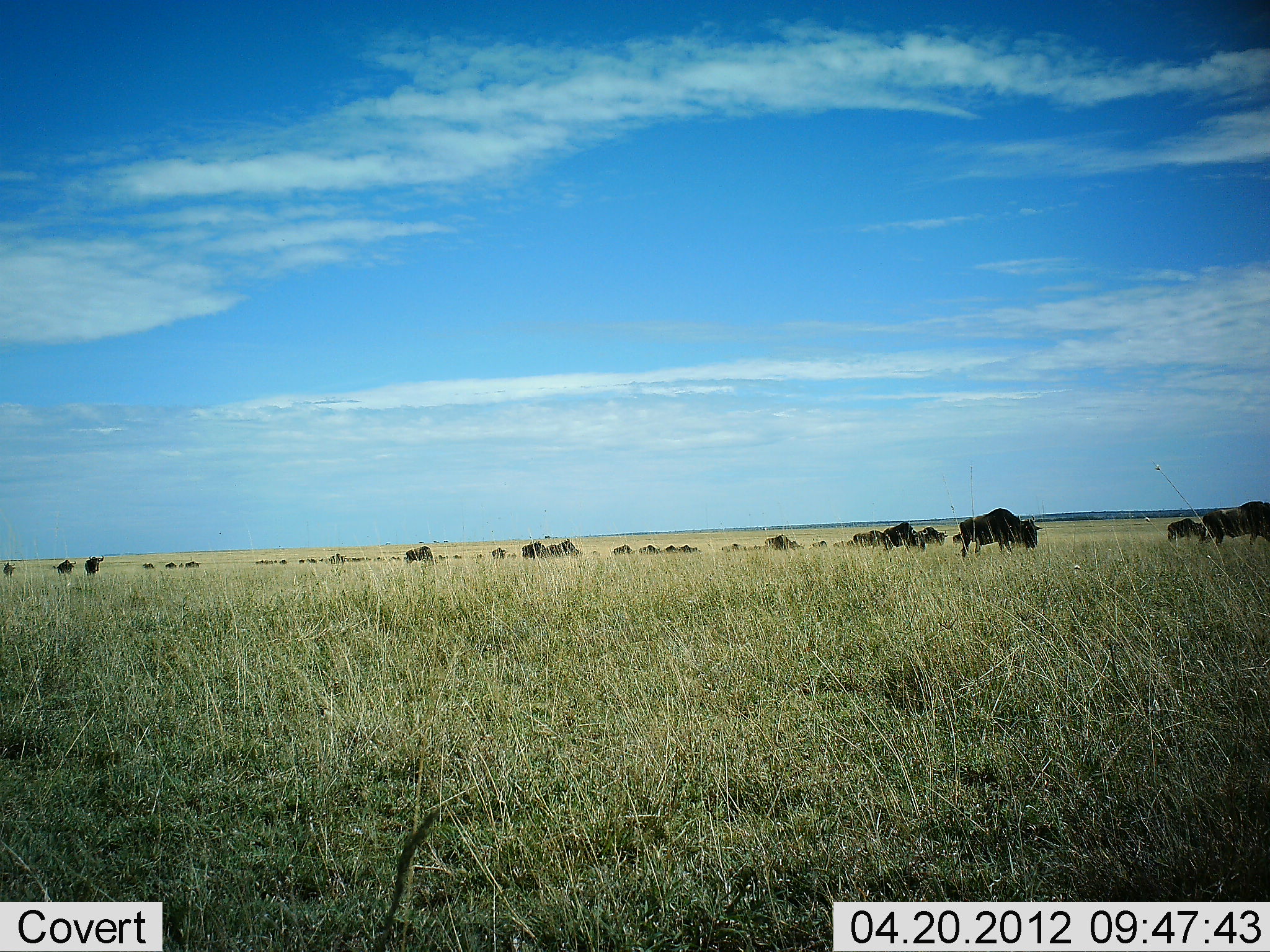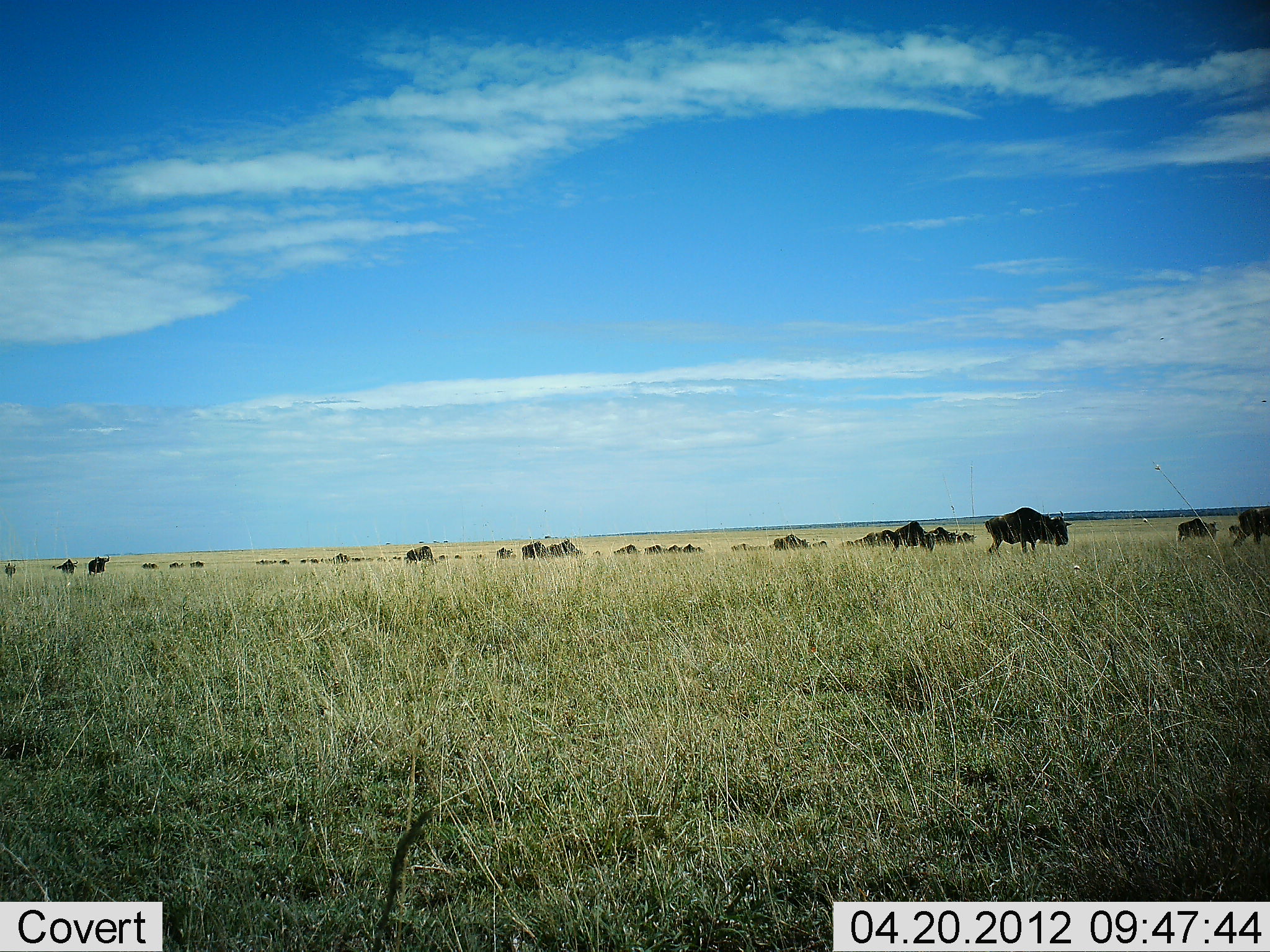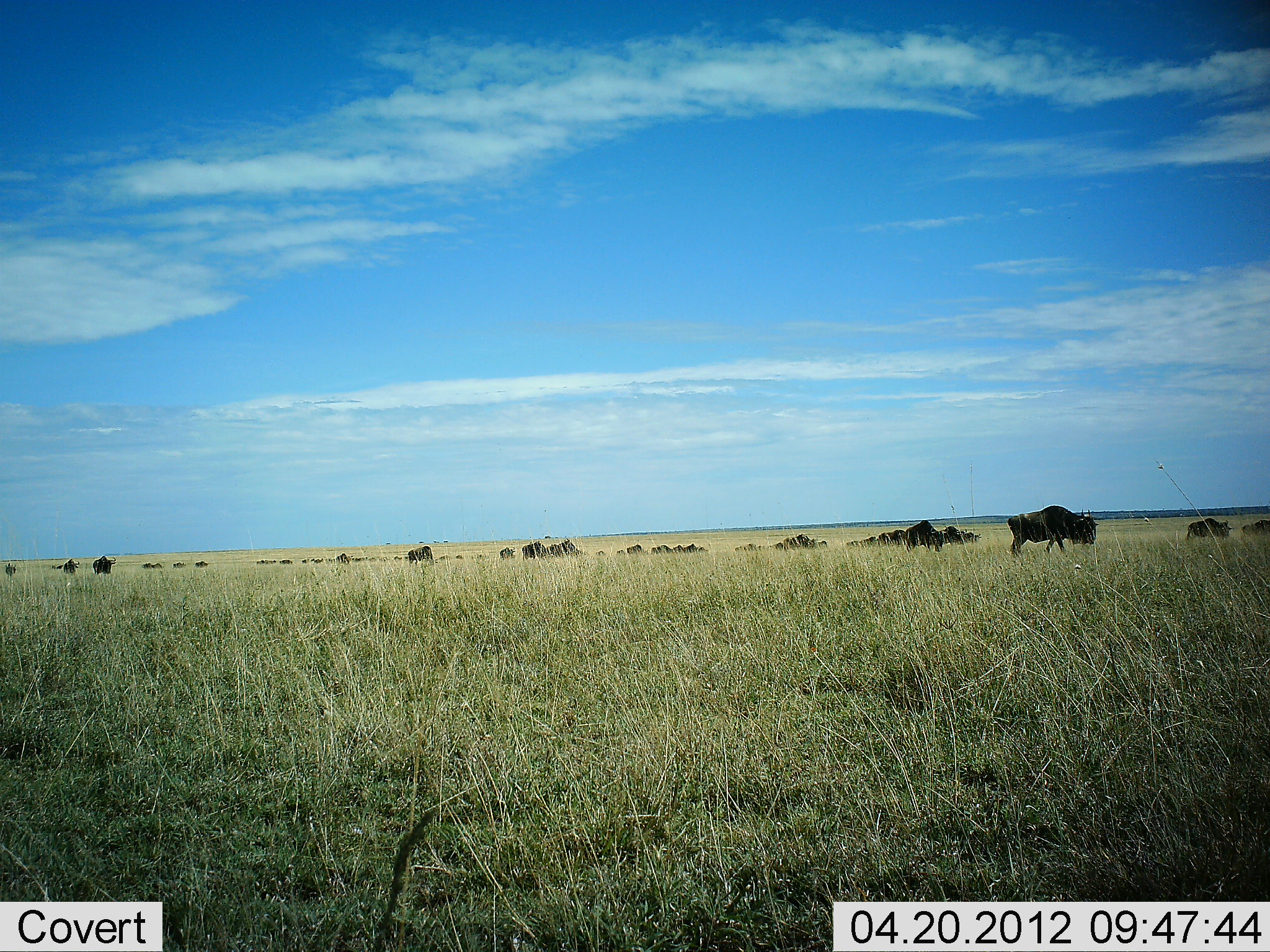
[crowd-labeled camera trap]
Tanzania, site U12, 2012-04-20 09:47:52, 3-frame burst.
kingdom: Animalia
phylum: Chordata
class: Mammalia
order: Artiodactyla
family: Bovidae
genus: Connochaetes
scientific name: Connochaetes taurinus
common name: blue wildebeest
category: wildebeest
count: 11-50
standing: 16%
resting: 11%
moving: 95%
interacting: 0%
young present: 0%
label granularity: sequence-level